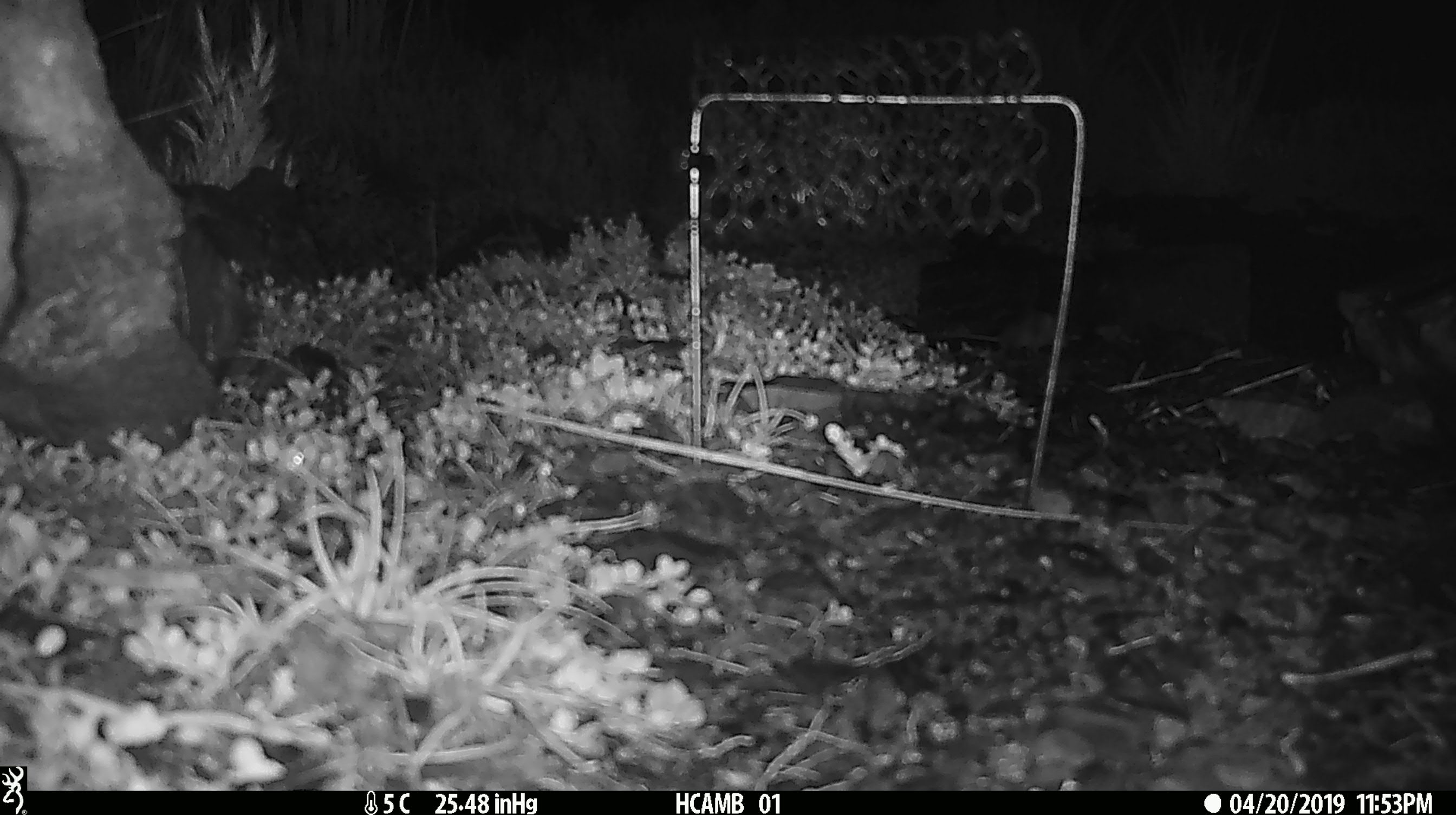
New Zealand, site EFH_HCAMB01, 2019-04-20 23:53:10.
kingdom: Animalia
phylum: Chordata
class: Mammalia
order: Rodentia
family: Muridae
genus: Mus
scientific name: Mus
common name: mouse